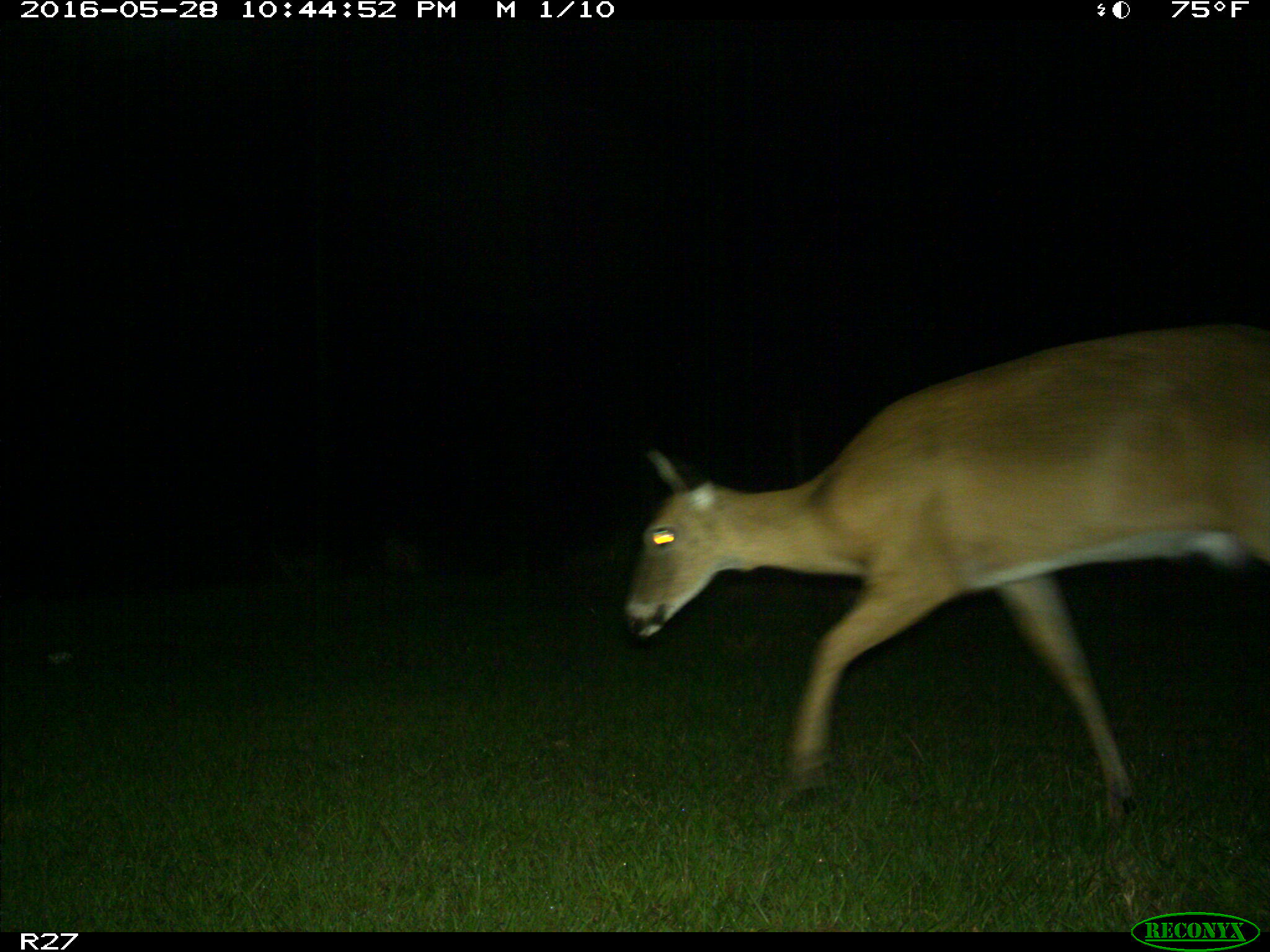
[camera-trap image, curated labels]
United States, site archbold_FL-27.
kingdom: Animalia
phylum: Chordata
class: Mammalia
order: Artiodactyla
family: Cervidae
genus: Odocoileus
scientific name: Odocoileus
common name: deer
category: unidentified deer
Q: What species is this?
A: Unidentified deer (deer) (Odocoileus).